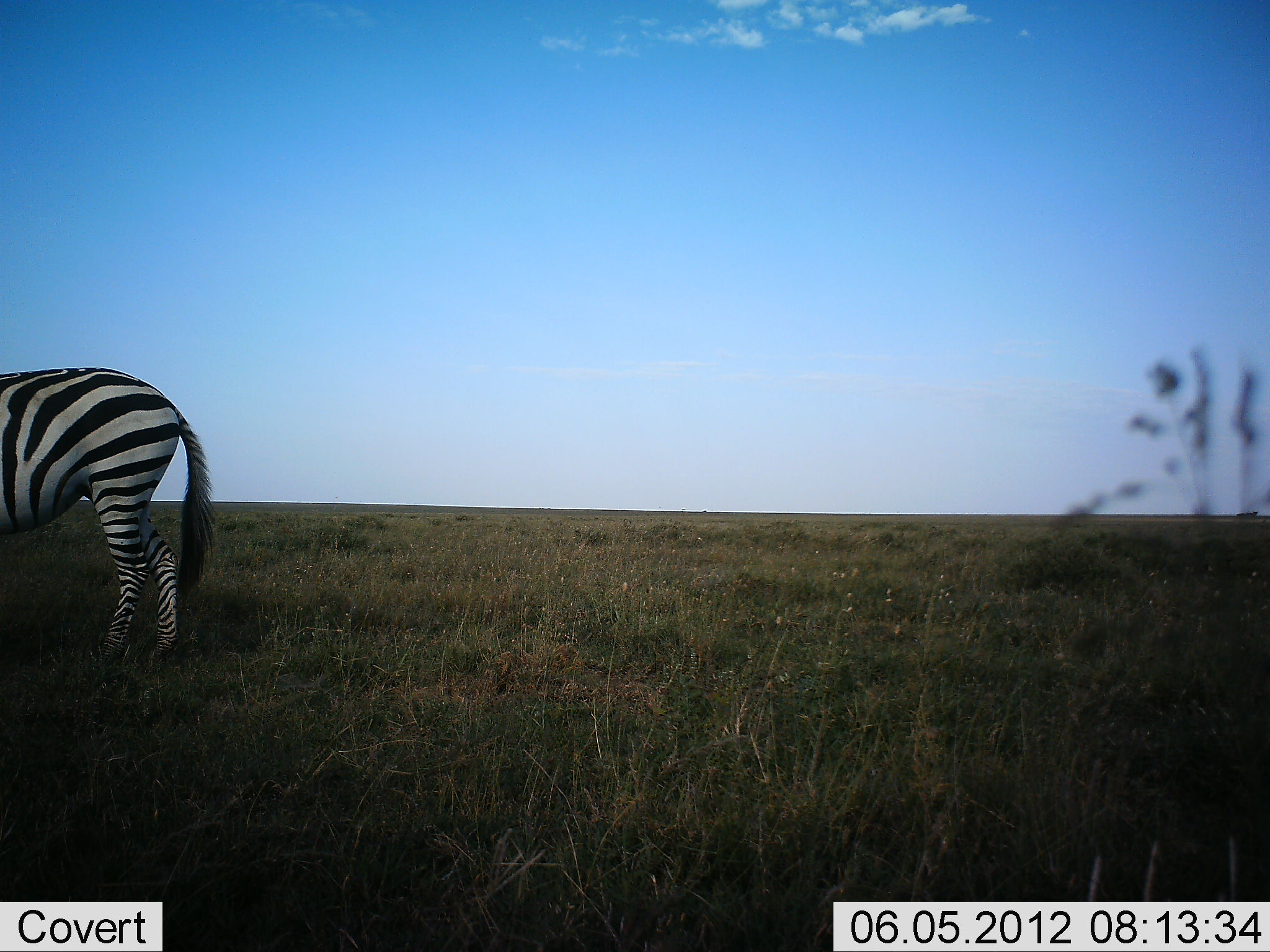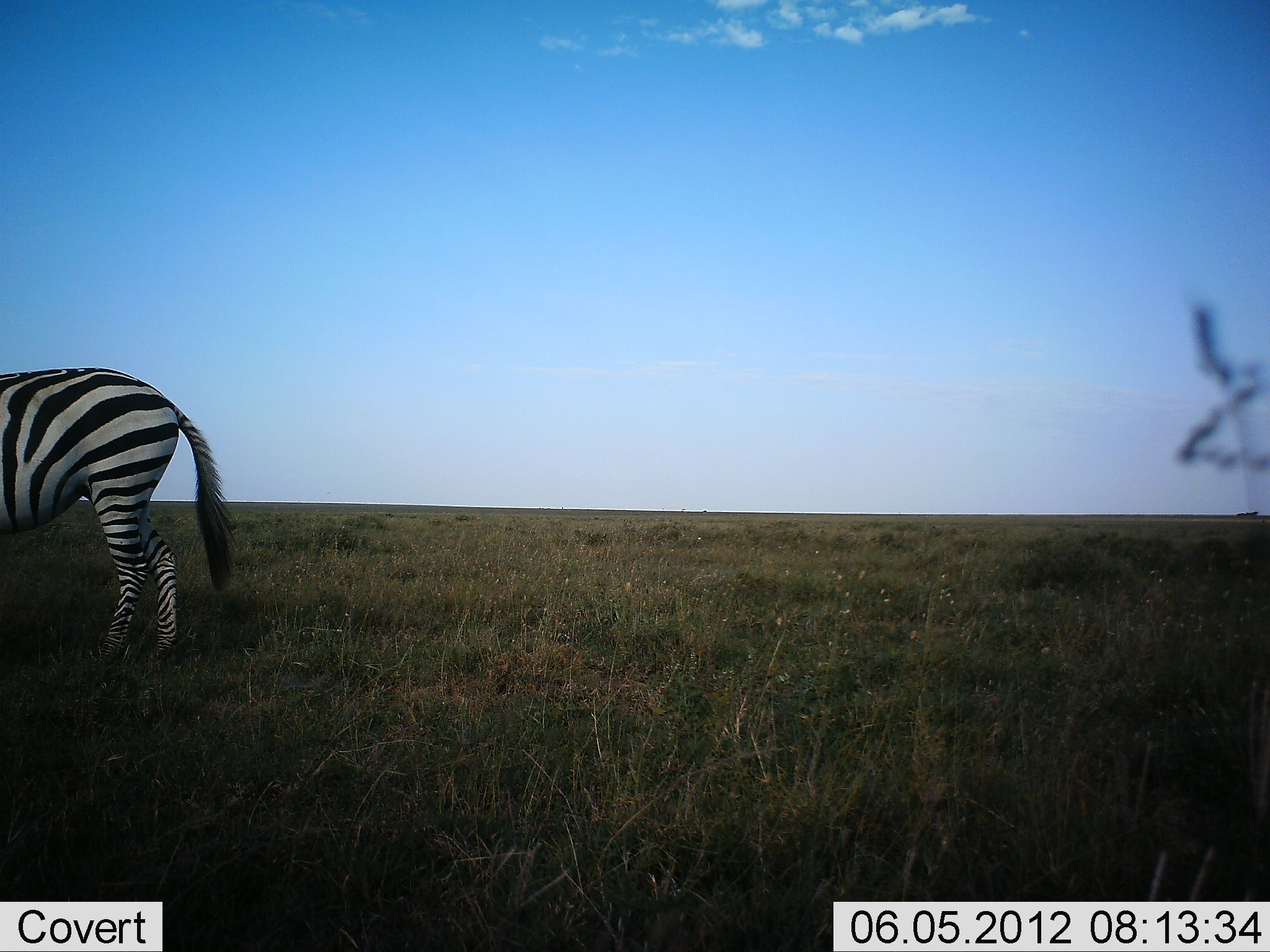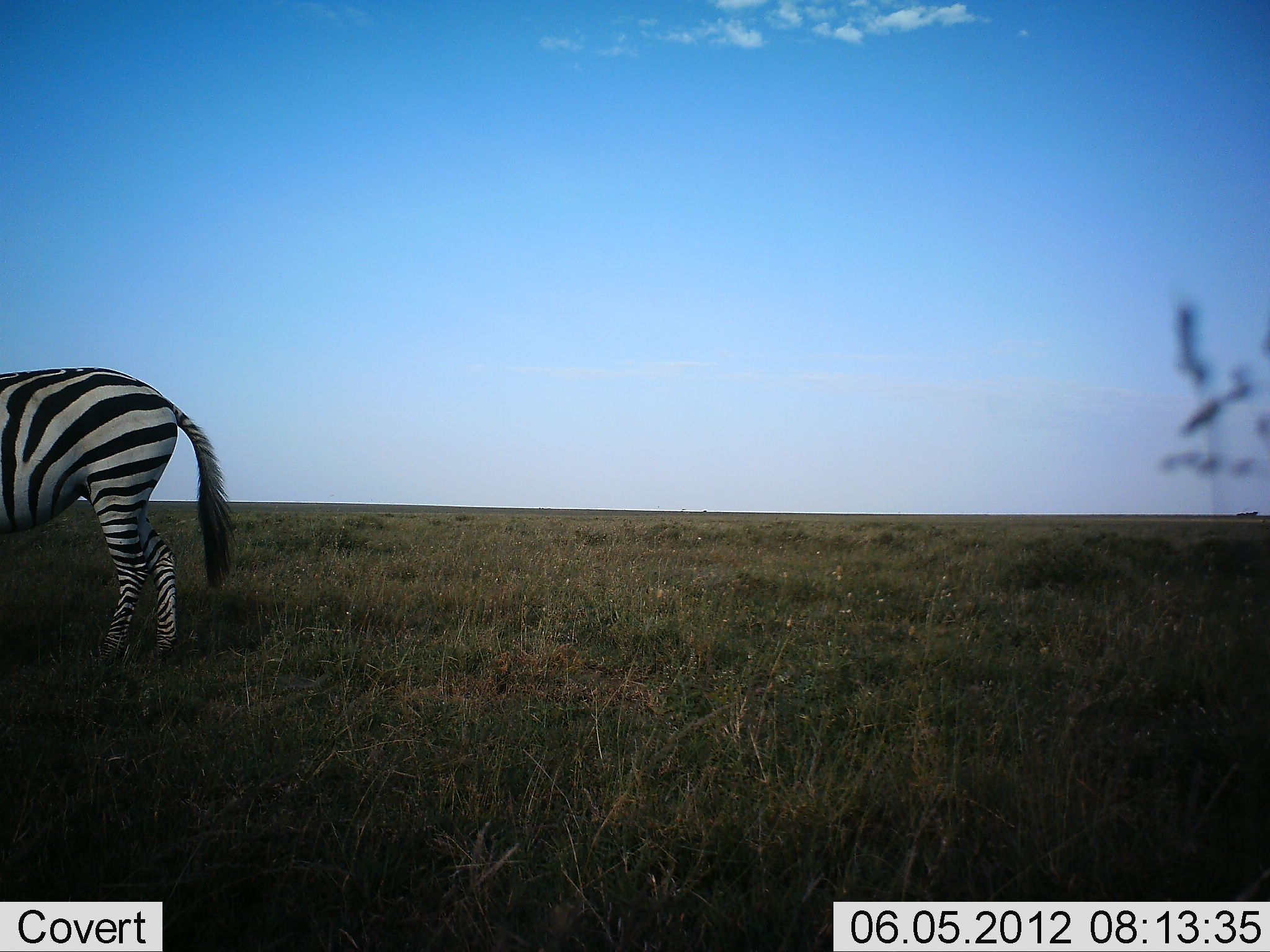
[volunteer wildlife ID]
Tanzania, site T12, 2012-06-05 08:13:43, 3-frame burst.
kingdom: Animalia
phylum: Chordata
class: Mammalia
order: Perissodactyla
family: Equidae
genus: Equus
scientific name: Equus quagga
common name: plains zebra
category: zebra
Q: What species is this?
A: Zebra (plains zebra) (Equus quagga).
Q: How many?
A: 1.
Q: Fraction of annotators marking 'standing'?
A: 100%.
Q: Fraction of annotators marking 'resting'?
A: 0%.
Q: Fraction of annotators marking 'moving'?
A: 0%.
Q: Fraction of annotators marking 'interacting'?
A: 0%.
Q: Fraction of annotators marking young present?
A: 0%.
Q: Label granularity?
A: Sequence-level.